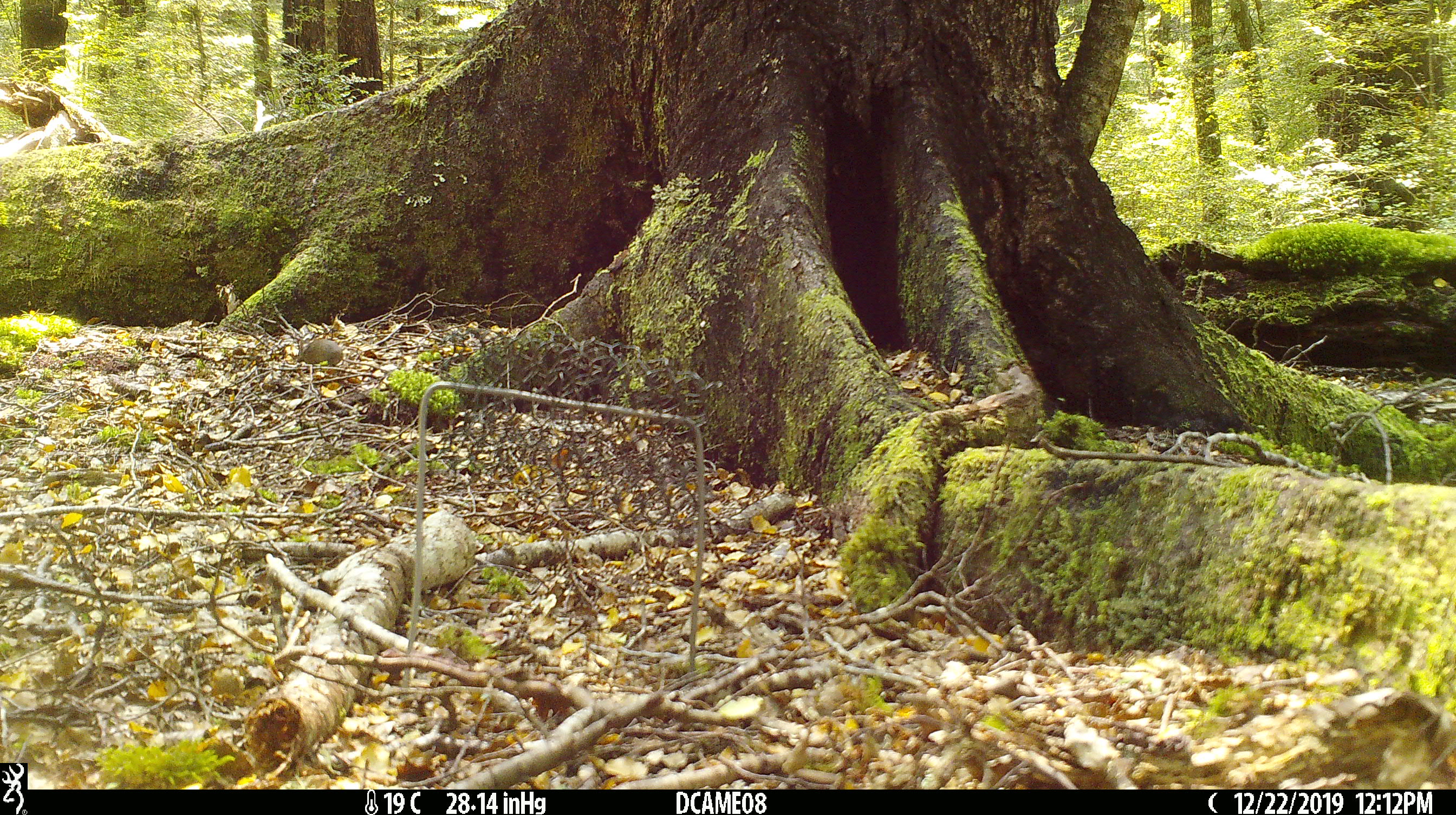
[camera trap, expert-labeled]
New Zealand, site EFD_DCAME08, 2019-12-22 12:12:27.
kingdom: Animalia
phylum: Chordata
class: Mammalia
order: Rodentia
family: Muridae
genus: Mus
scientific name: Mus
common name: mouse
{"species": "mouse (Mus)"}